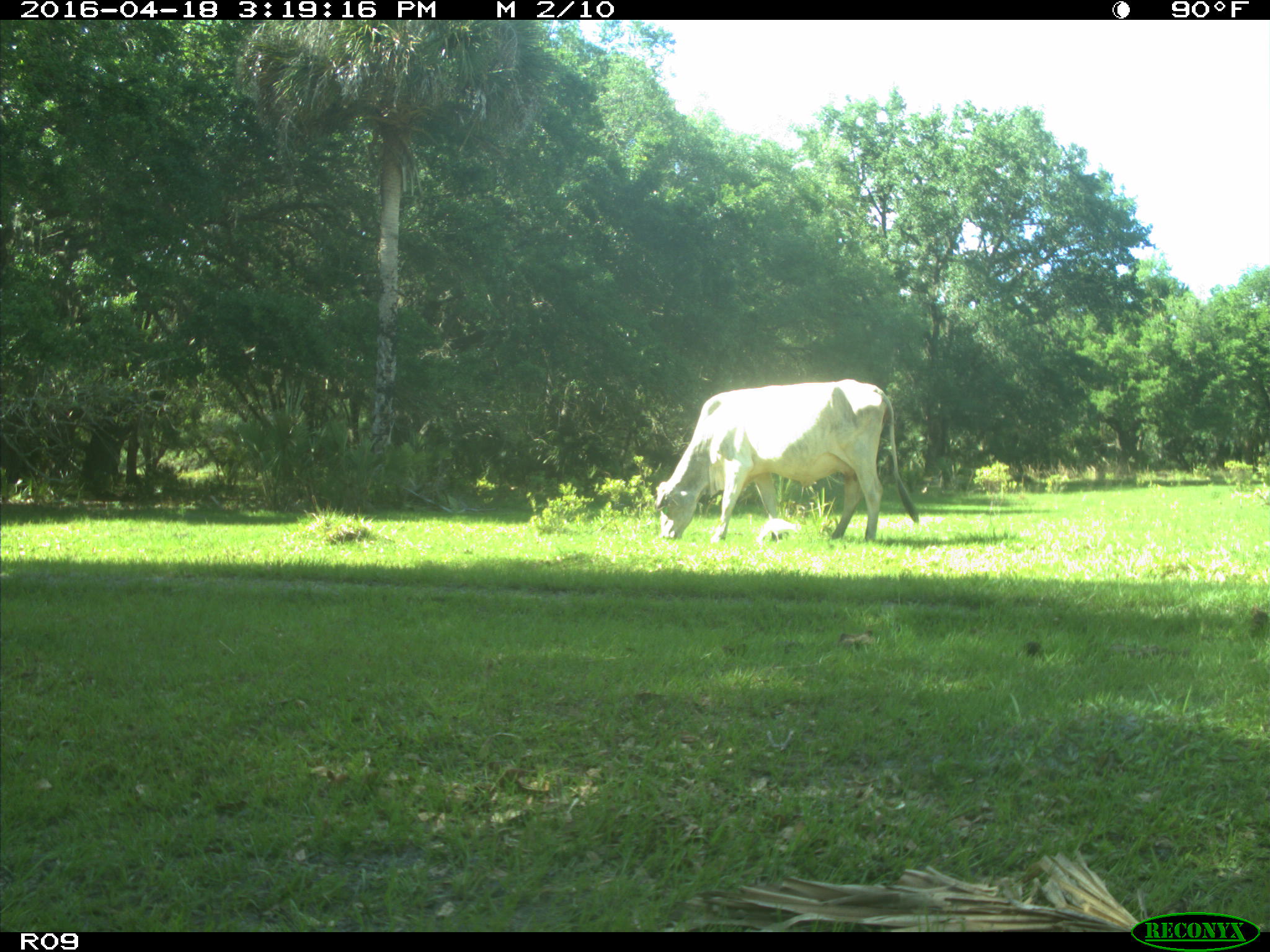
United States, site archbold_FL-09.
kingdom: Animalia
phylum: Chordata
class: Mammalia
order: Artiodactyla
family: Bovidae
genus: Bos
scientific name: Bos taurus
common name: domestic cow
Bos taurus (domestic cow).